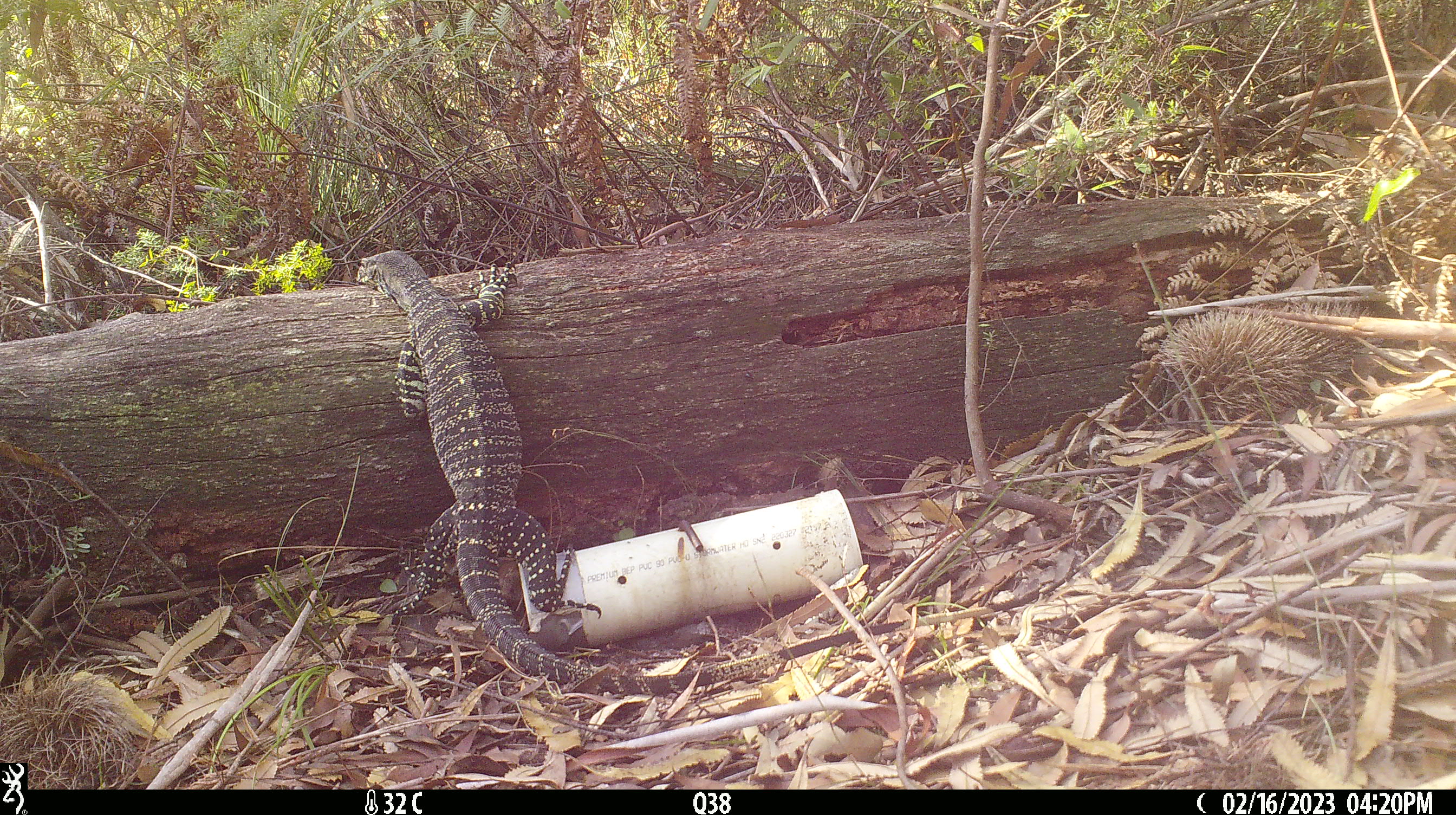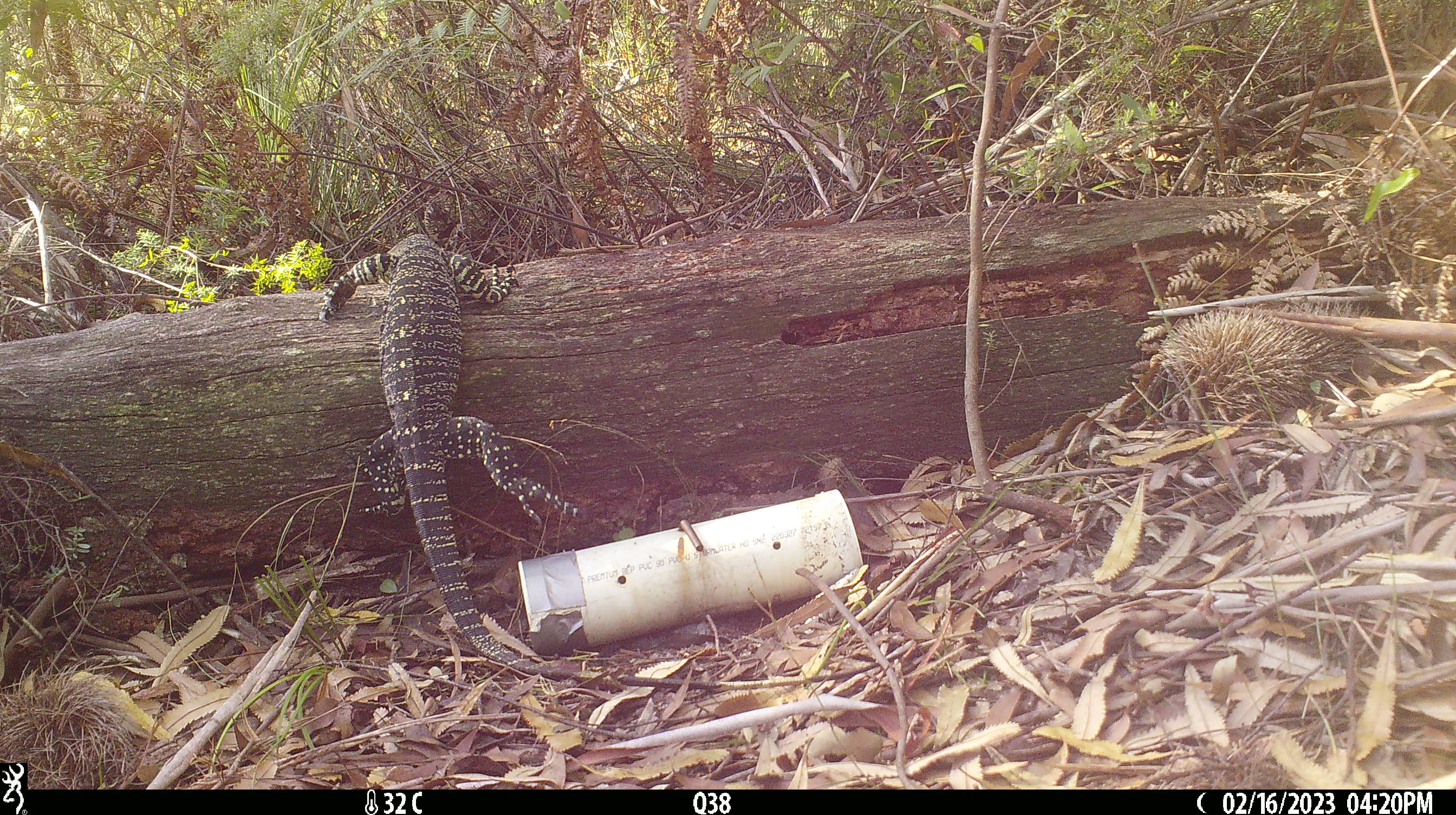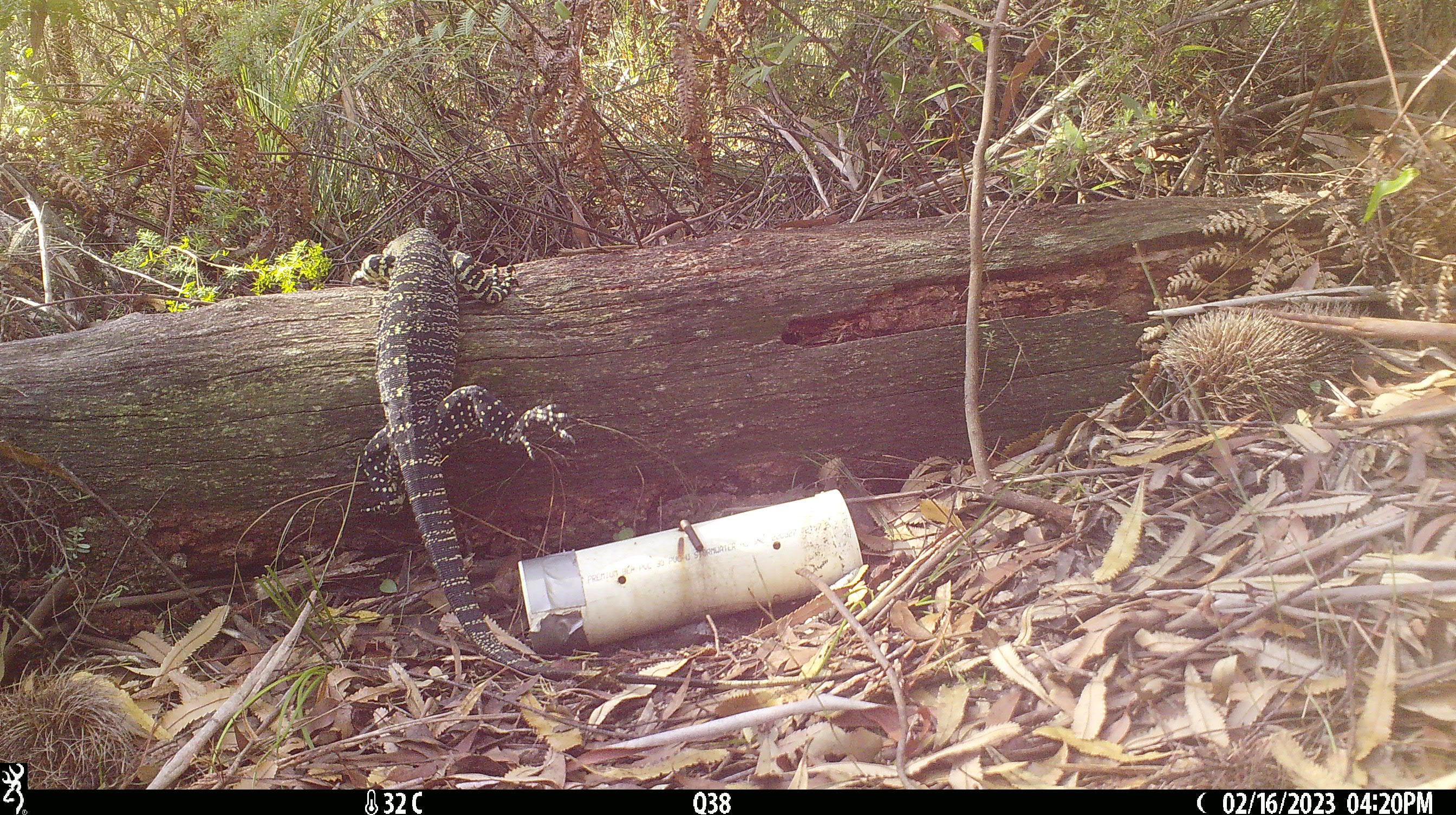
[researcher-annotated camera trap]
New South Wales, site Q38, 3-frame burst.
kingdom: Animalia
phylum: Chordata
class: Reptilia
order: Squamata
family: Varanidae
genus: Varanus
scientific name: Varanus varius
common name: lace monitor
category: goanna